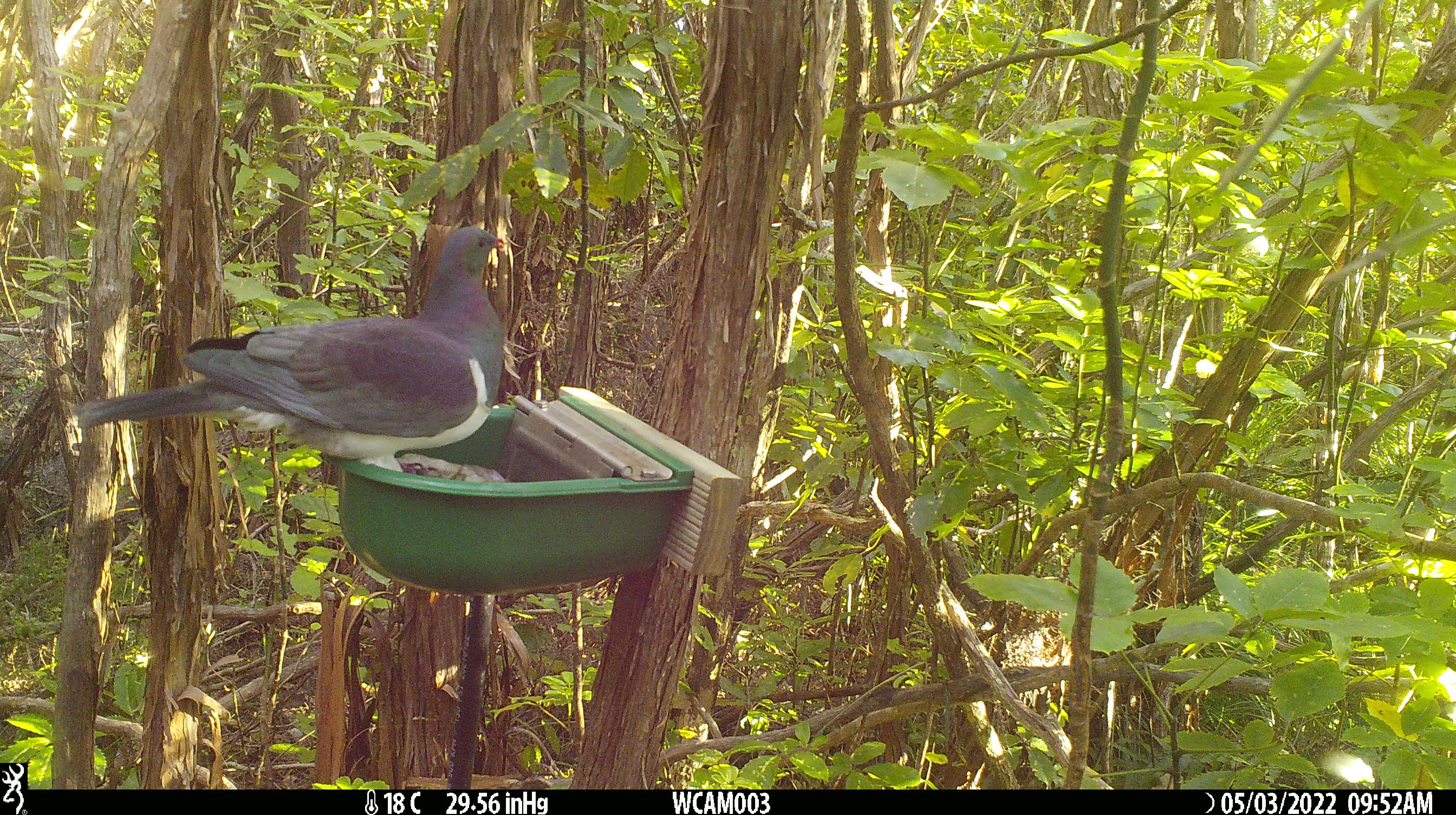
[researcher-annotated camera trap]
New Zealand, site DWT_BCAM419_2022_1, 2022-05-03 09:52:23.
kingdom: Animalia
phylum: Chordata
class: Aves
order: Columbiformes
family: Columbidae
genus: Hemiphaga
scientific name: Hemiphaga novaeseelandiae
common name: new zealand pigeon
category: kereru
Kereru (new zealand pigeon) (Hemiphaga novaeseelandiae).